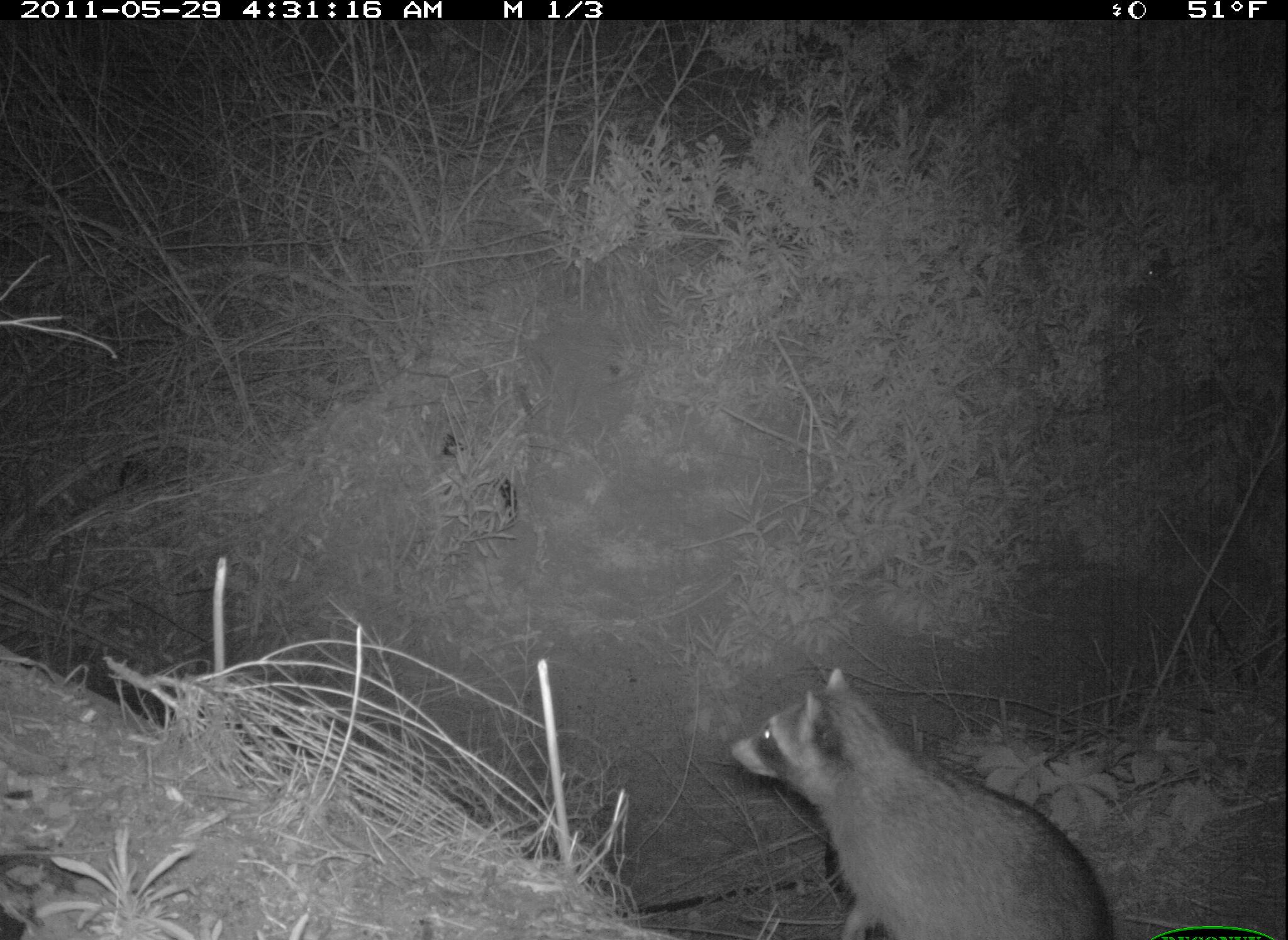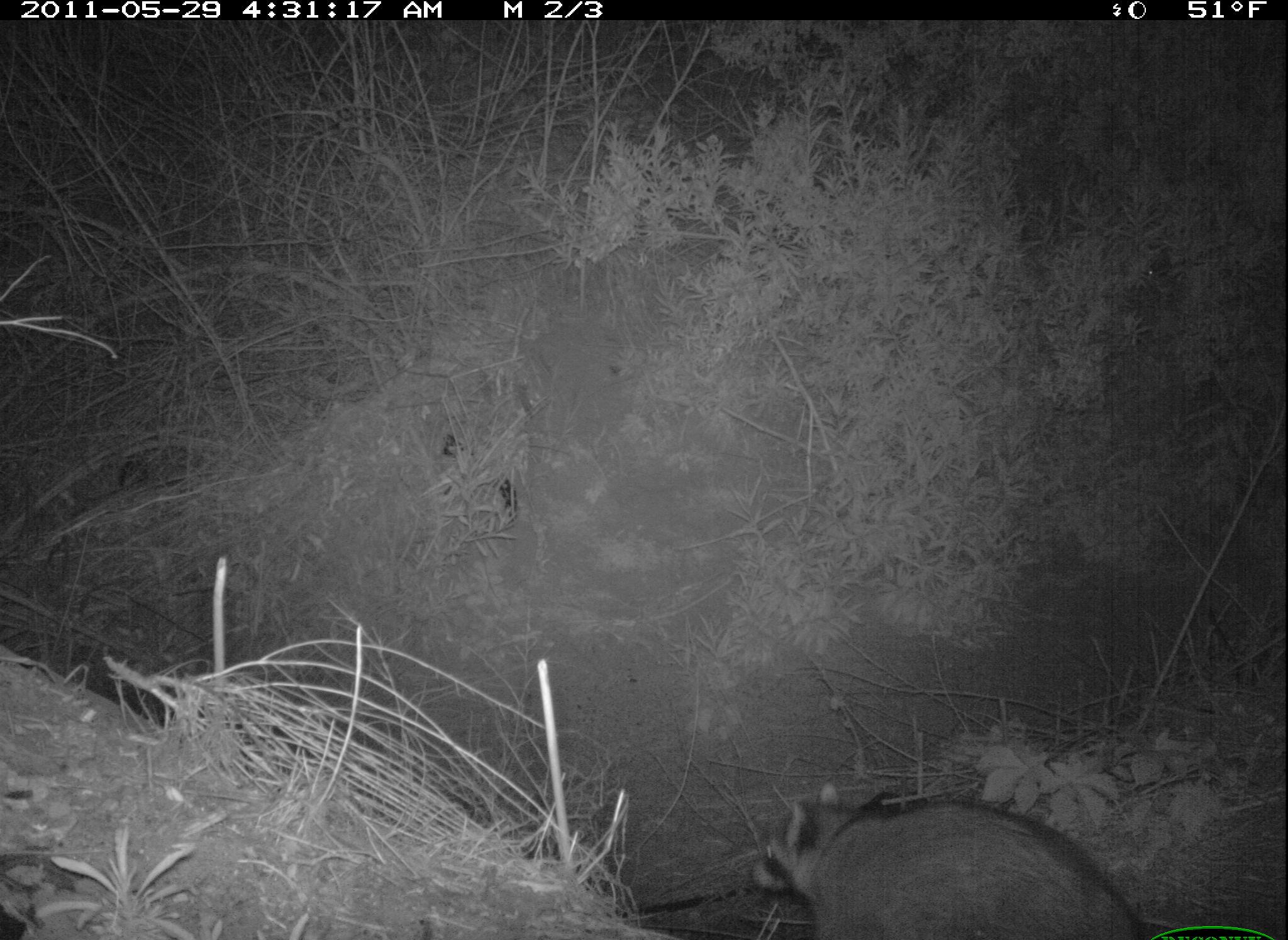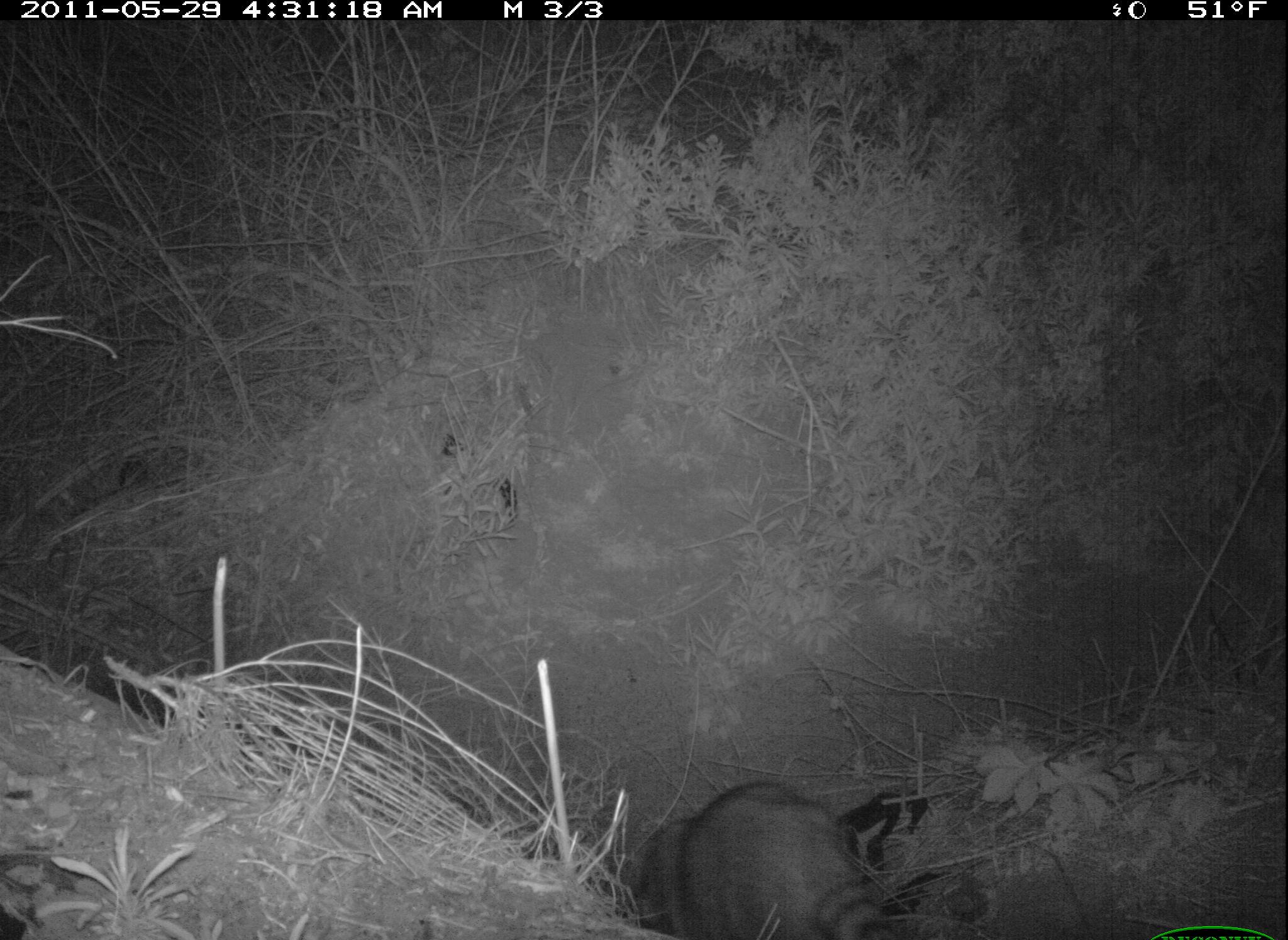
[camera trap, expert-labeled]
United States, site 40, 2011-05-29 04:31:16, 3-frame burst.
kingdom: Animalia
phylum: Chordata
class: Mammalia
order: Carnivora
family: Procyonidae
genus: Procyon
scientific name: Procyon lotor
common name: raccoon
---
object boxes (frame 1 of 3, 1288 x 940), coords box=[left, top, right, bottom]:
raccoon: box=[724, 664, 1121, 939]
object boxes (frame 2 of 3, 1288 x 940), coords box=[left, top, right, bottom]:
raccoon: box=[744, 772, 1148, 940]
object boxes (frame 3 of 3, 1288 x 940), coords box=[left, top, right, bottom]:
raccoon: box=[628, 772, 939, 940]